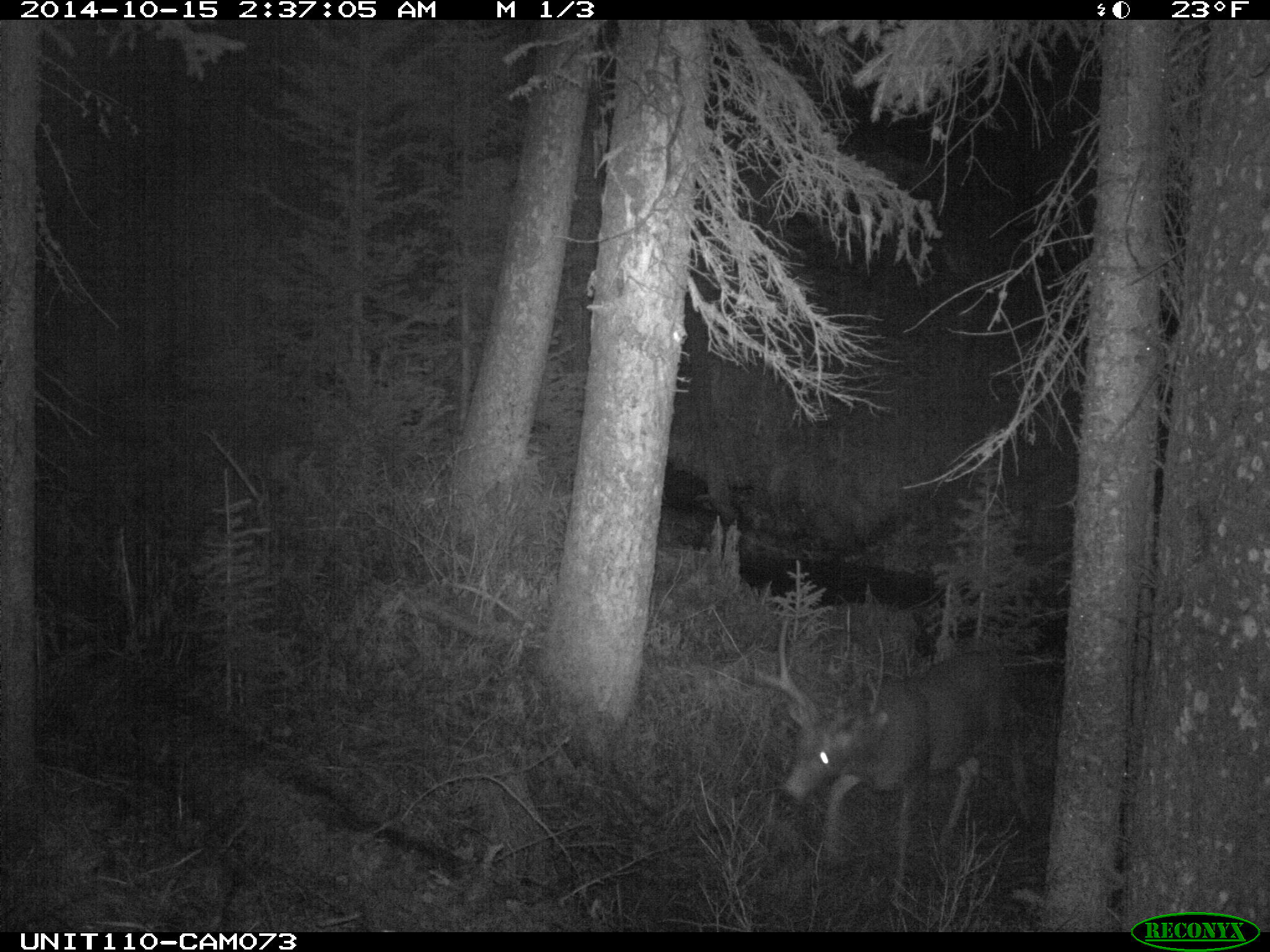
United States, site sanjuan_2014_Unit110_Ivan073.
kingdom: Animalia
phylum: Chordata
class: Mammalia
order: Artiodactyla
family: Cervidae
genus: Odocoileus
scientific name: Odocoileus hemionus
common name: mule deer